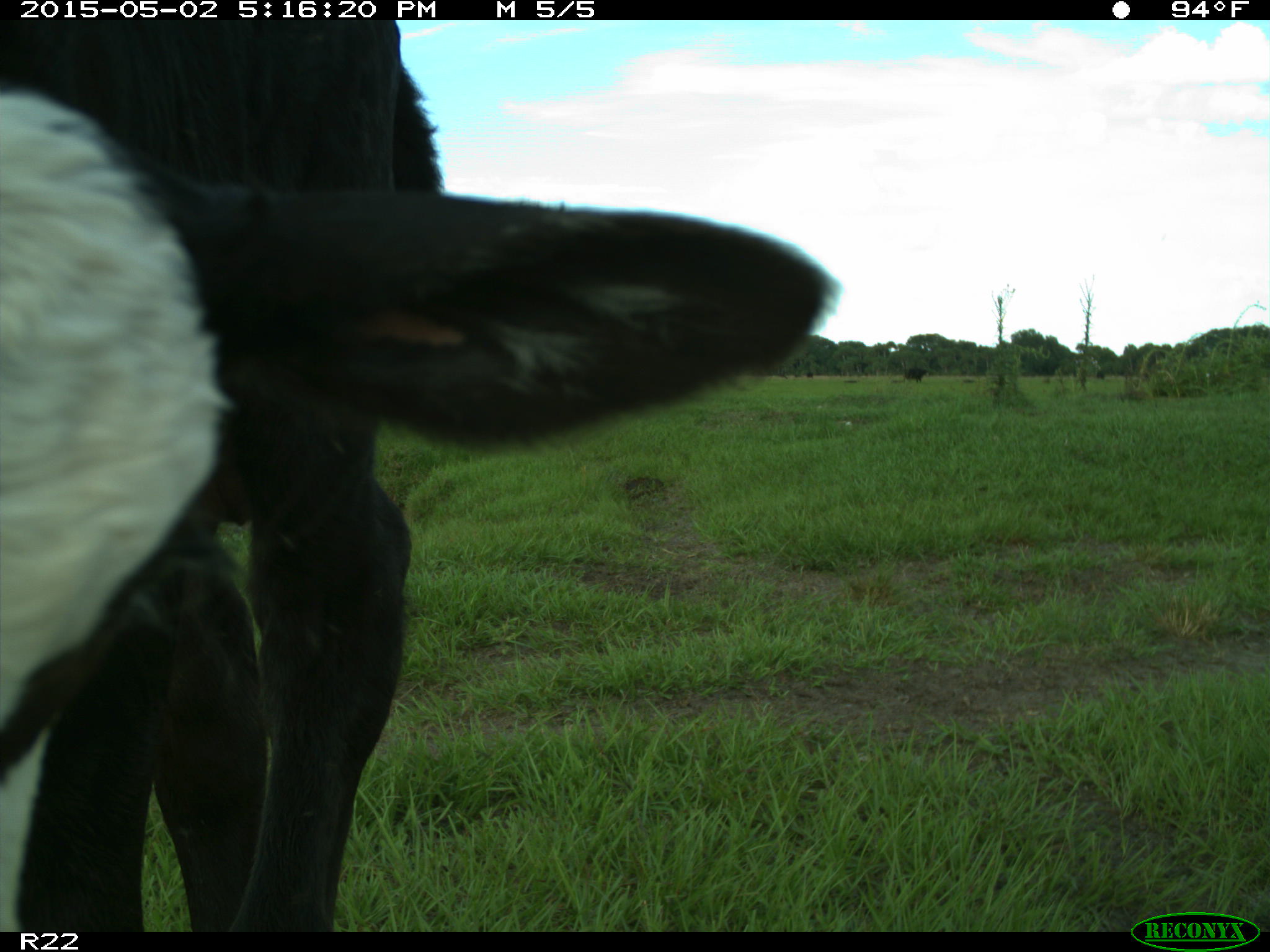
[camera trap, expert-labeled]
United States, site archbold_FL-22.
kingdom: Animalia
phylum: Chordata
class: Mammalia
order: Artiodactyla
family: Bovidae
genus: Bos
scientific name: Bos taurus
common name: domestic cow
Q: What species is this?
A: Bos taurus (domestic cow).